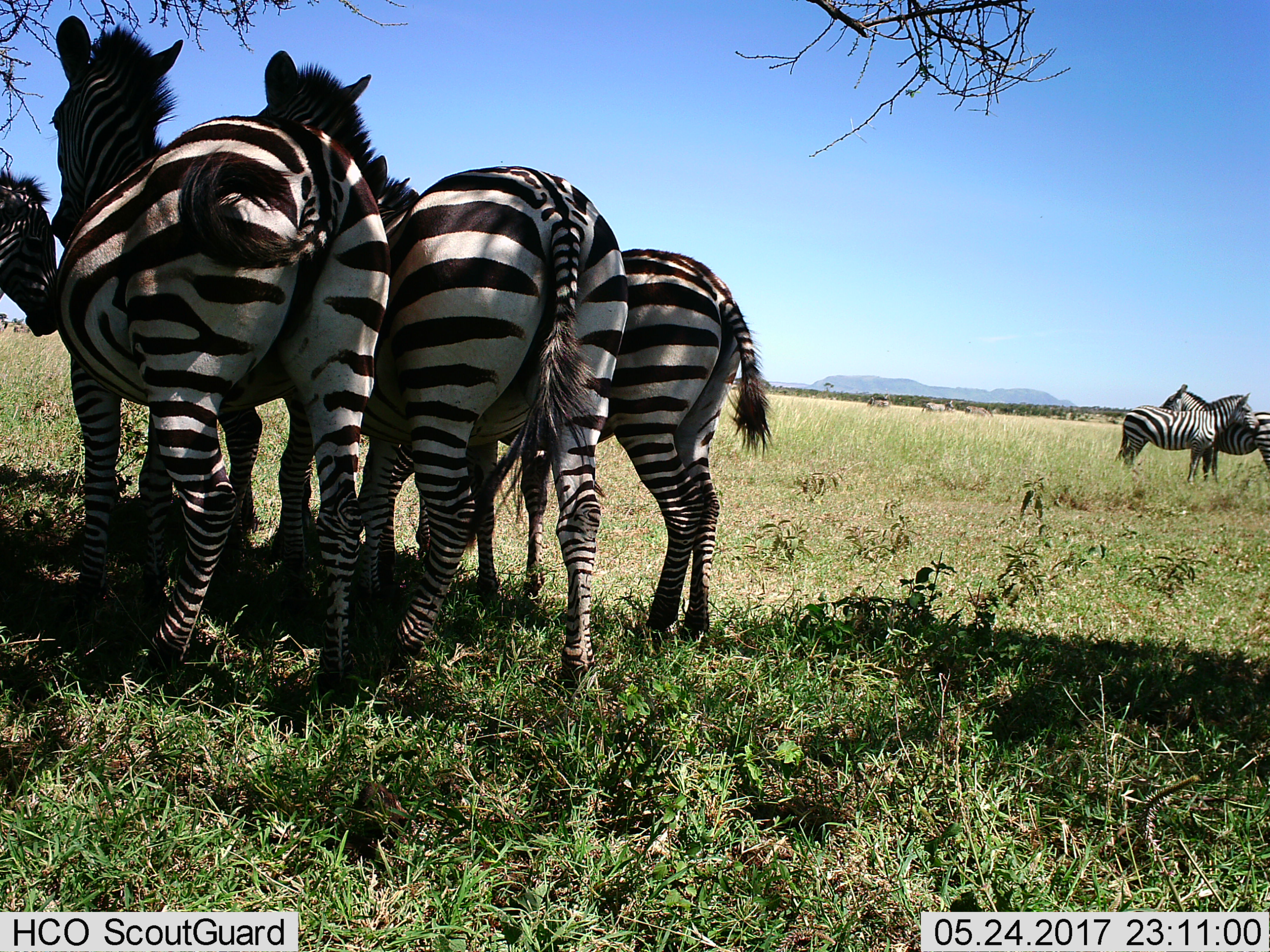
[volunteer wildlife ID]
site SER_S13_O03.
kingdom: Animalia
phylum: Chordata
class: Mammalia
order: Perissodactyla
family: Equidae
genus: Equus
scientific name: Equus quagga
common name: plains zebra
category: zebraplains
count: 6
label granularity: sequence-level